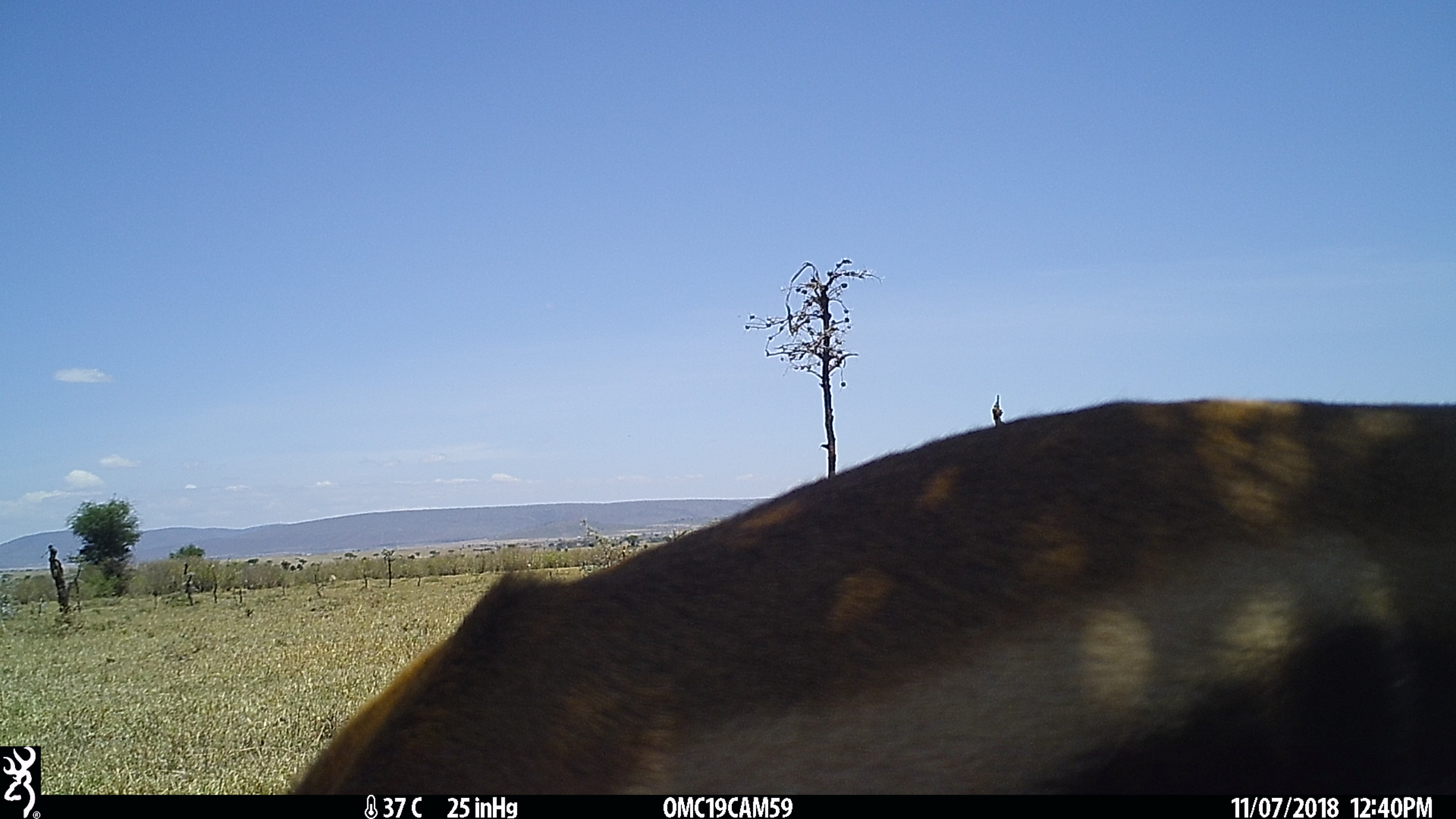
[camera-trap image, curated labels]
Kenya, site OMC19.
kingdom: Animalia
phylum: Chordata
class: Mammalia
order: Artiodactyla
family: Bovidae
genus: Eudorcas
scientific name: Eudorcas thomsonii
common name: thomon's gazelle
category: gazelle thomsons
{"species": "gazelle thomsons (thomon's gazelle) (Eudorcas thomsonii)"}